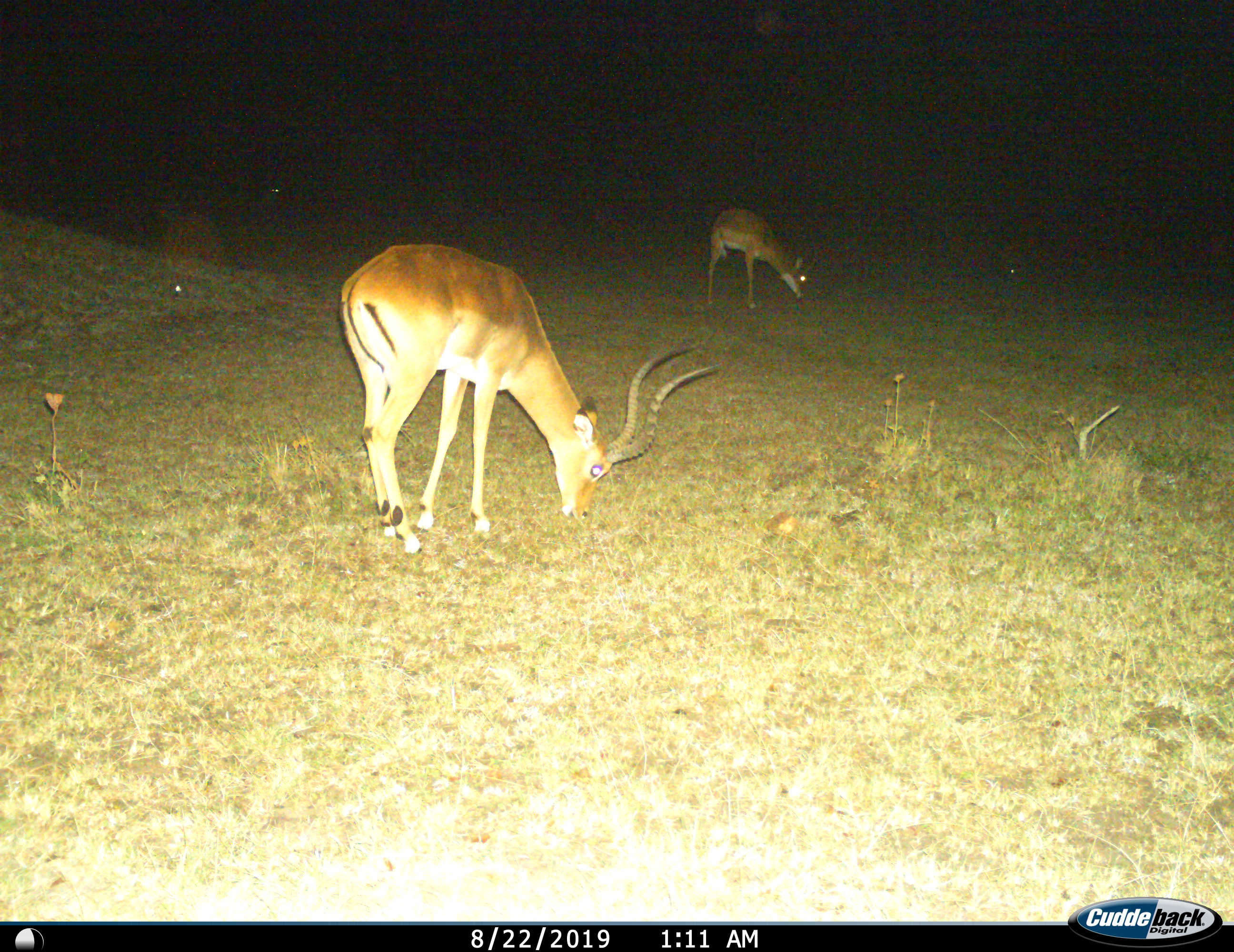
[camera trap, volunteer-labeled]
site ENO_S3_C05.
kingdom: Animalia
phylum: Chordata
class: Mammalia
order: Artiodactyla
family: Bovidae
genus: Aepyceros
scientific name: Aepyceros melampus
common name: impala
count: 2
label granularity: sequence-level